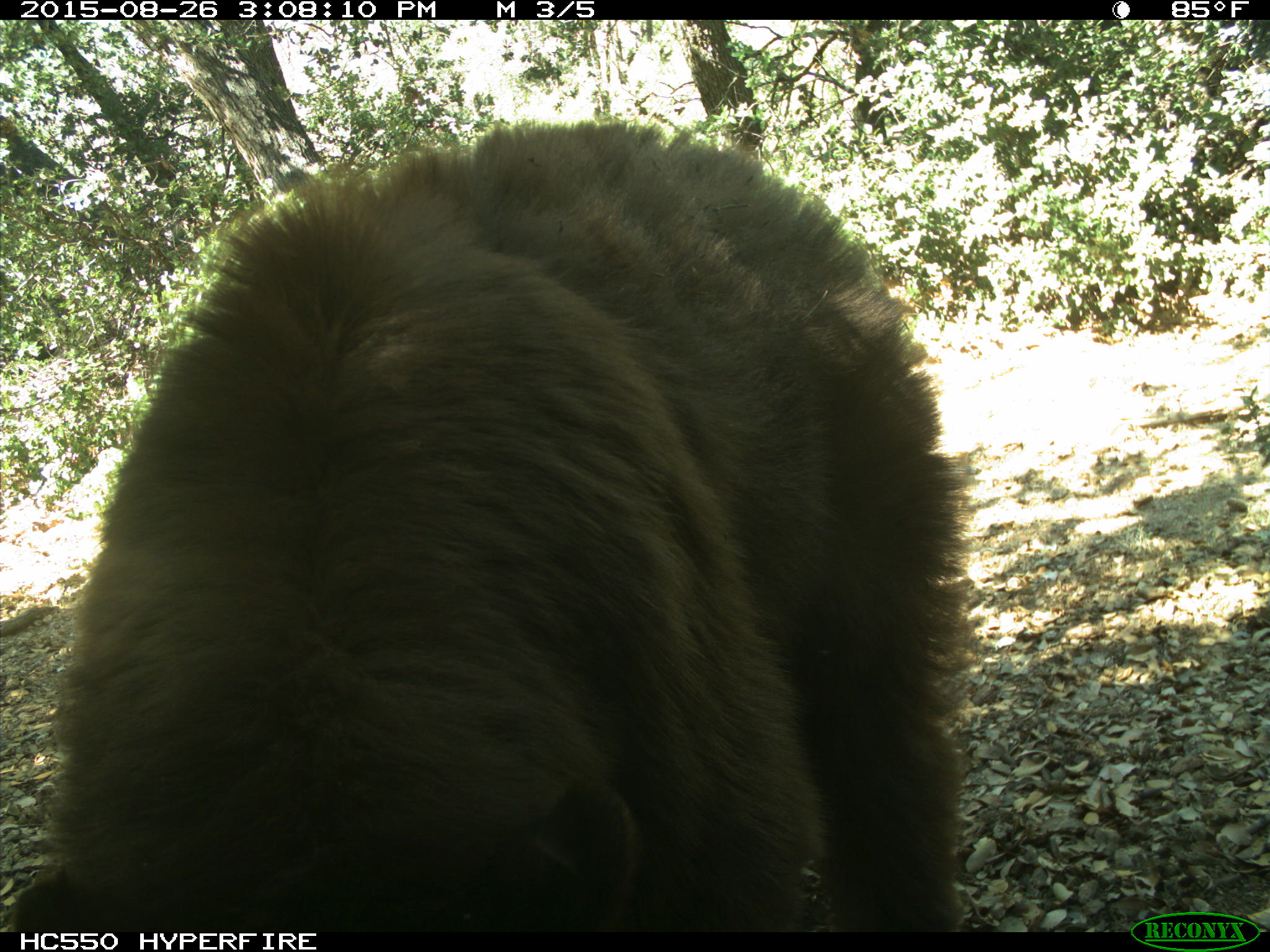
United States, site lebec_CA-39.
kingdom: Animalia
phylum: Chordata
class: Mammalia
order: Carnivora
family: Ursidae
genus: Ursus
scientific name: Ursus americanus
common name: american black bear